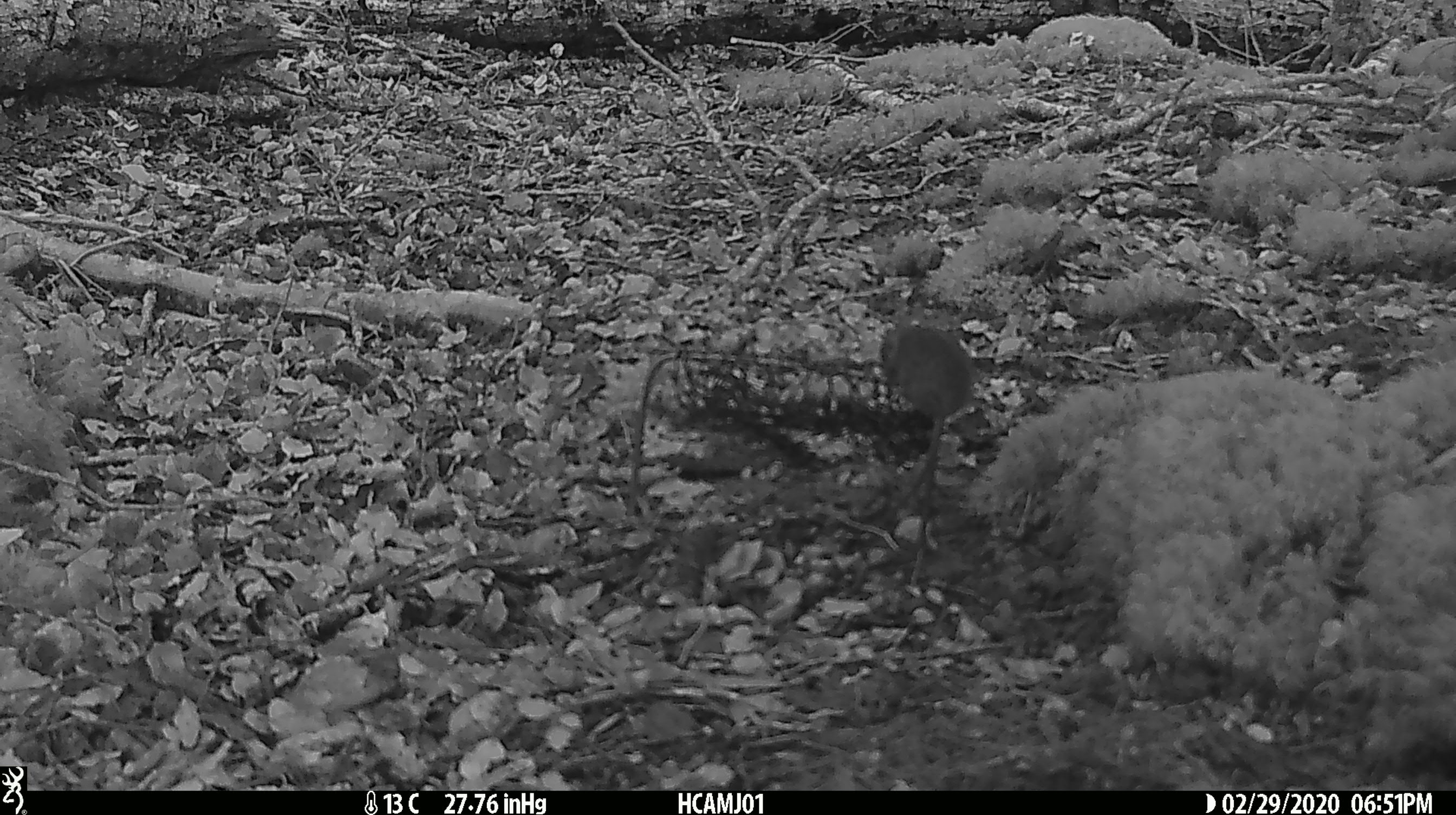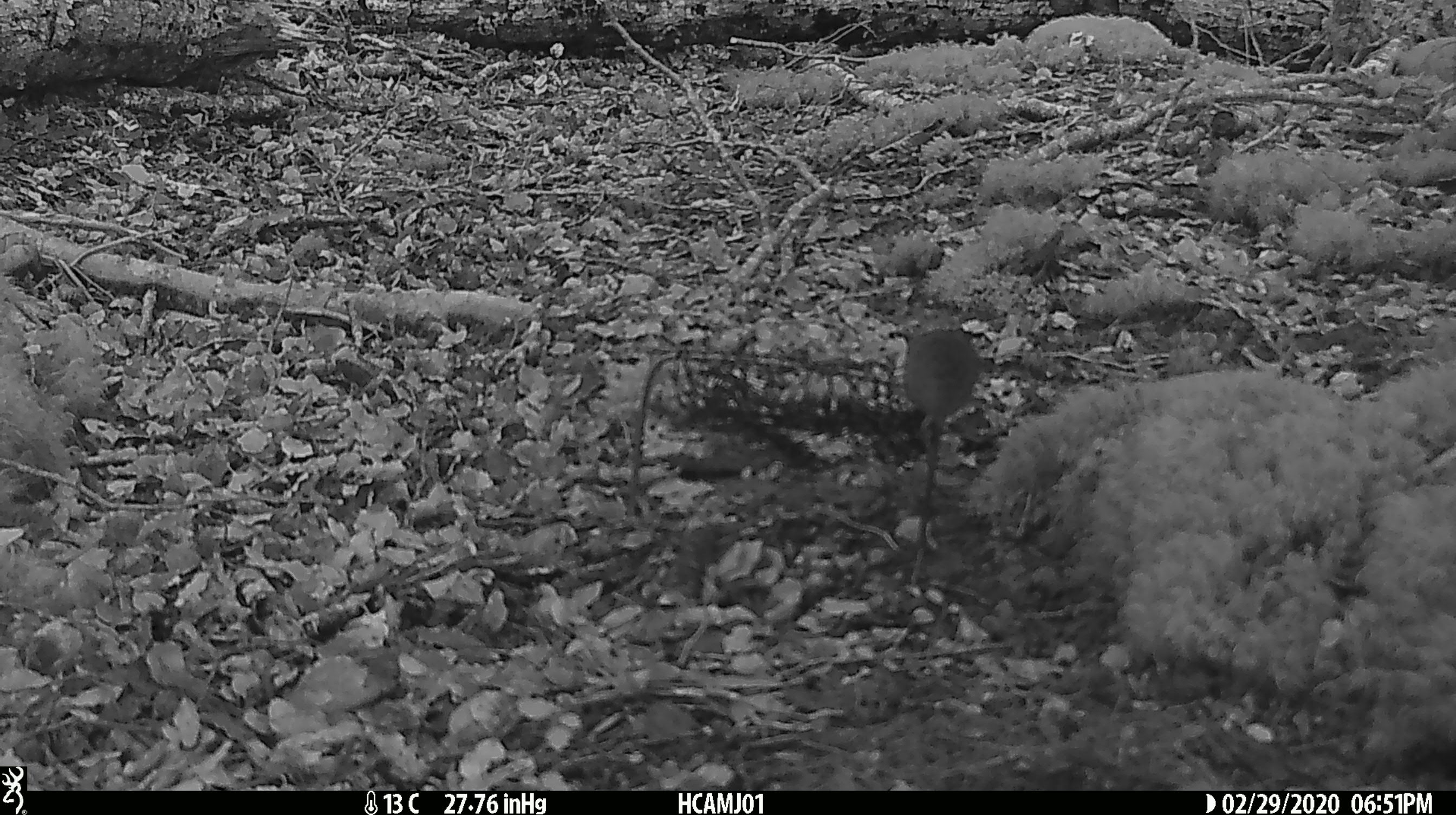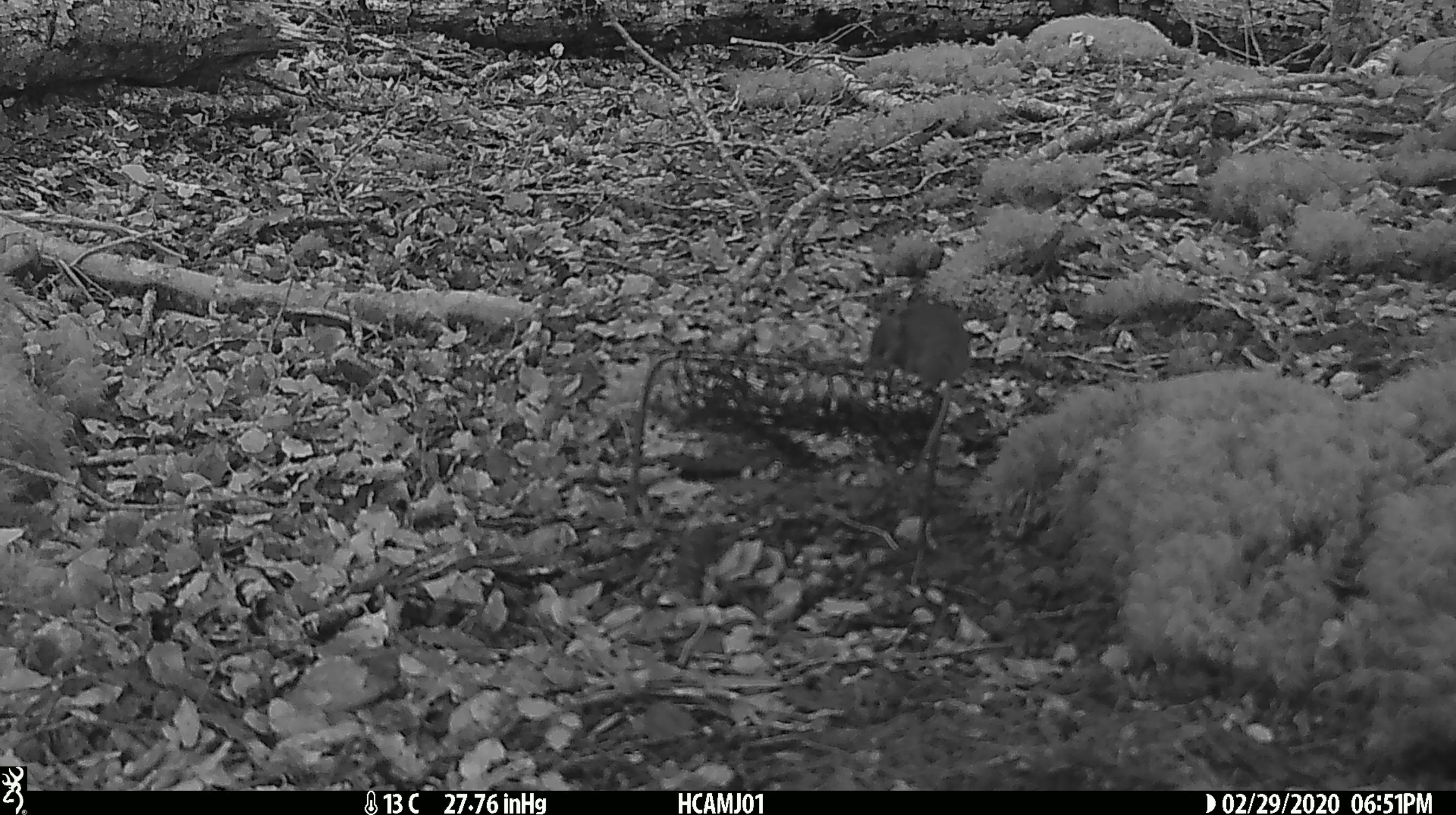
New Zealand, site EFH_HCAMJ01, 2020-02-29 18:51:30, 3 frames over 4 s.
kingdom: Animalia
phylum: Chordata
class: Mammalia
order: Rodentia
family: Muridae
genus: Mus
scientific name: Mus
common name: mouse